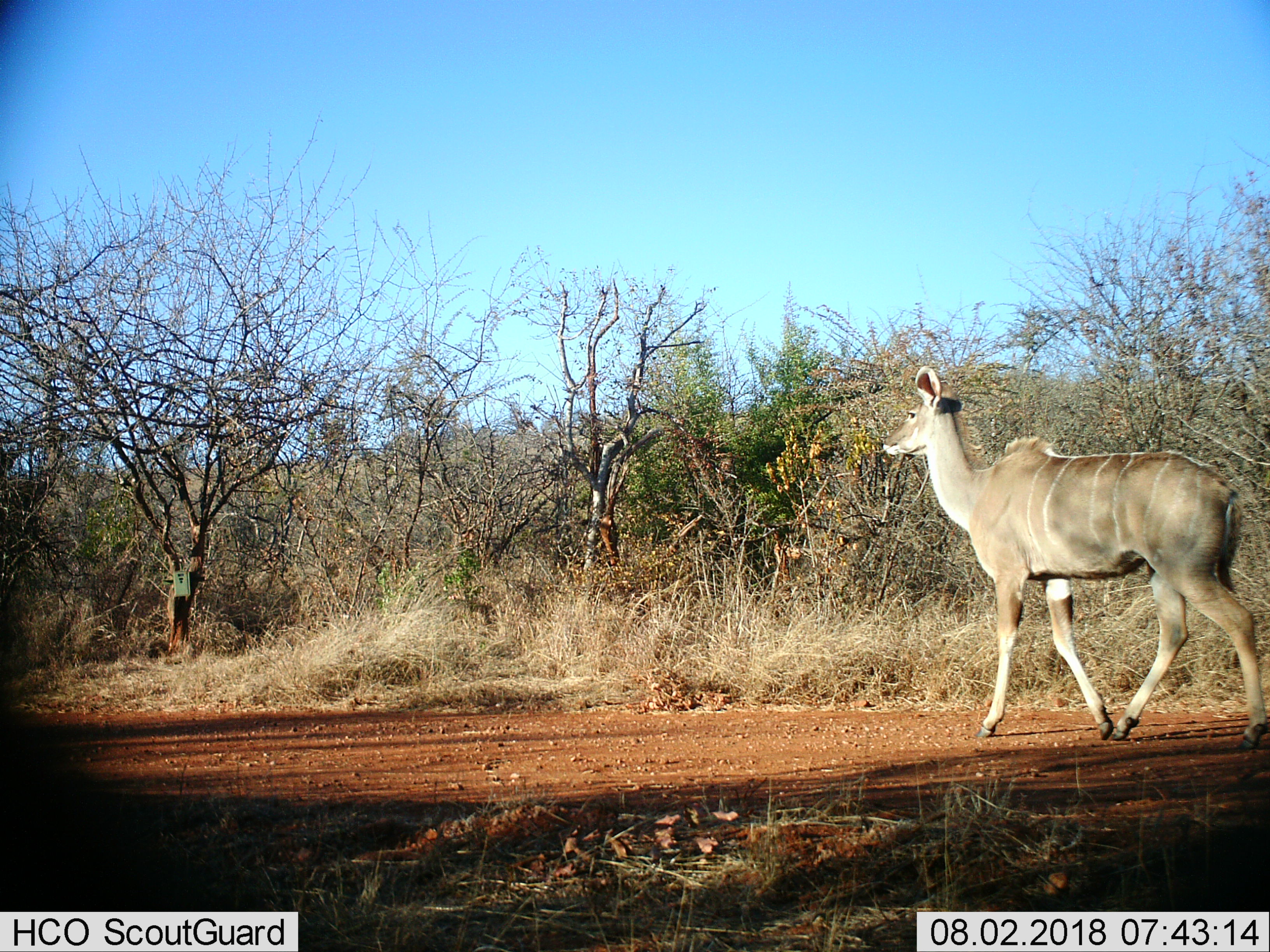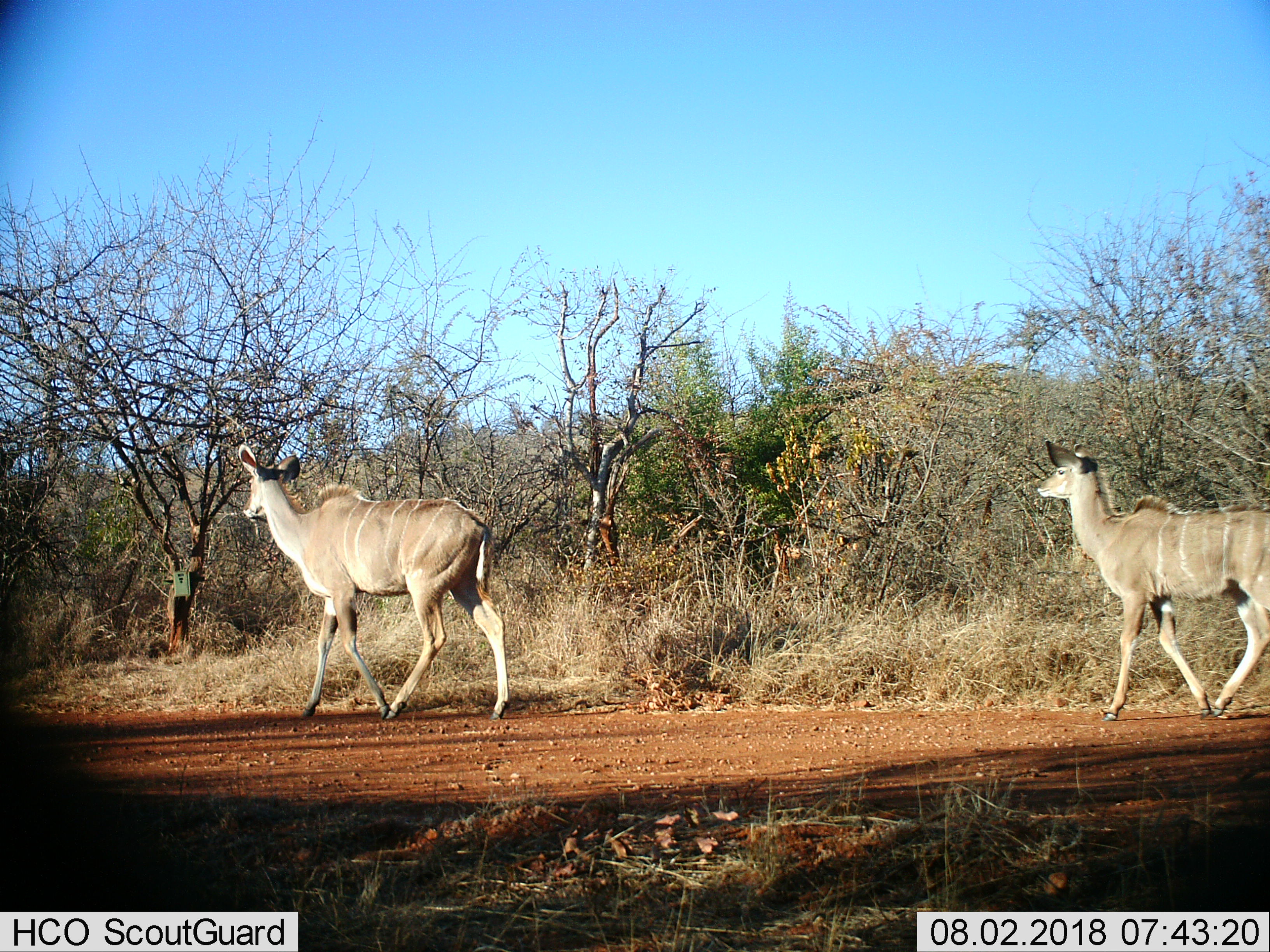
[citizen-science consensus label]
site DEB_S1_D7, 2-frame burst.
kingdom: Animalia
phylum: Chordata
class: Mammalia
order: Artiodactyla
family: Bovidae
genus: Tragelaphus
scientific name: Tragelaphus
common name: kudu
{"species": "kudu (Tragelaphus)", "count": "1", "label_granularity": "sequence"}